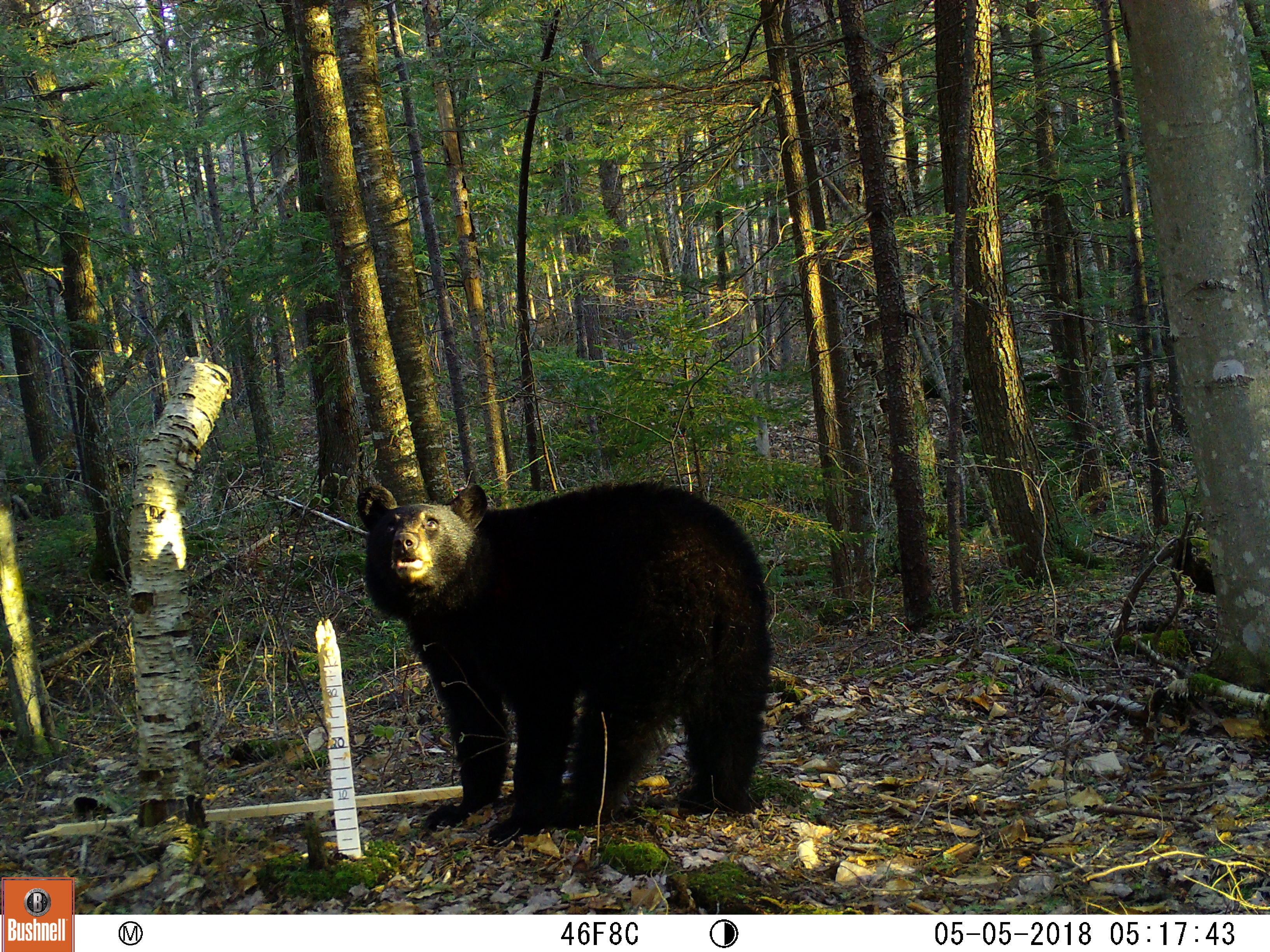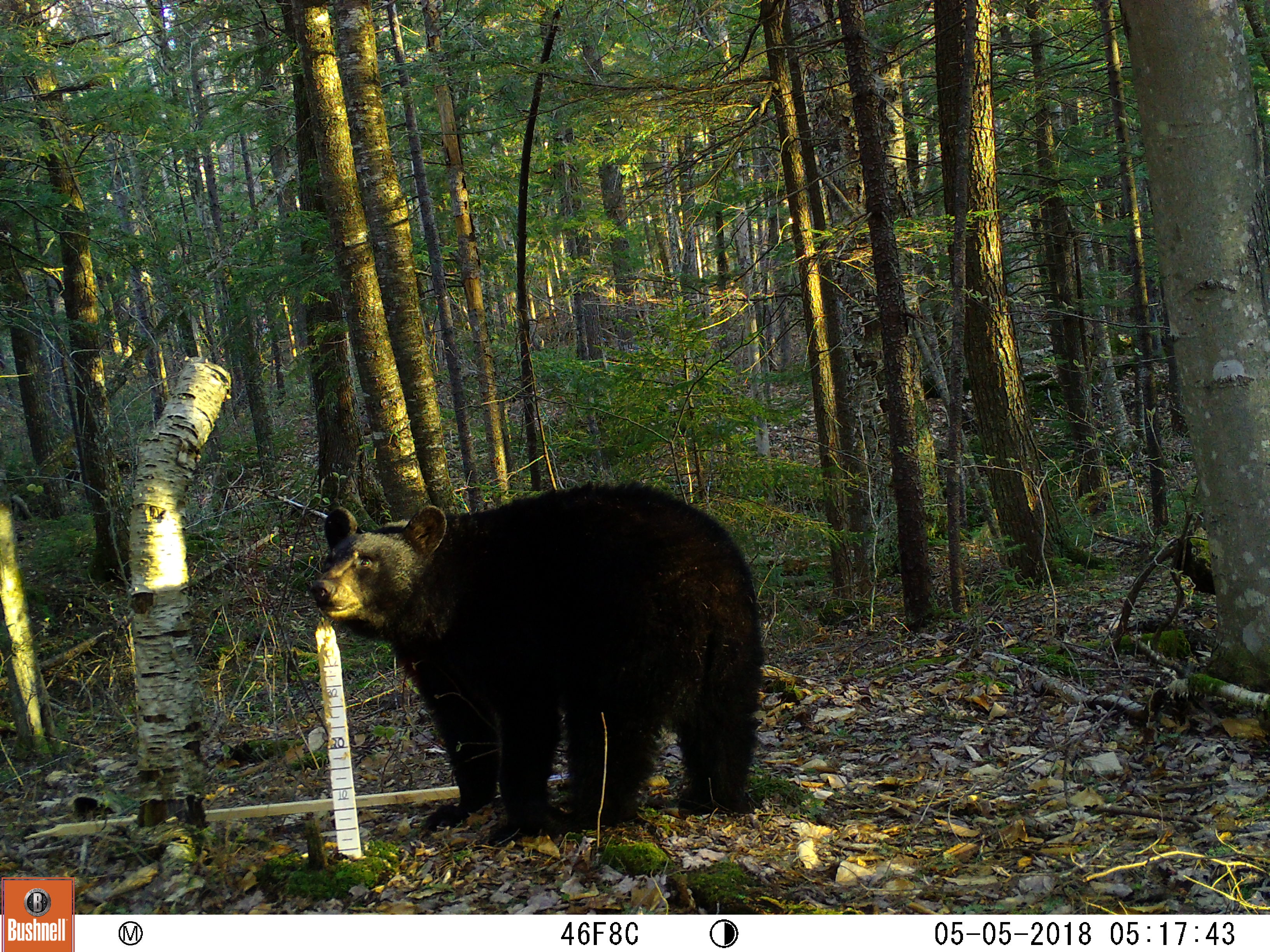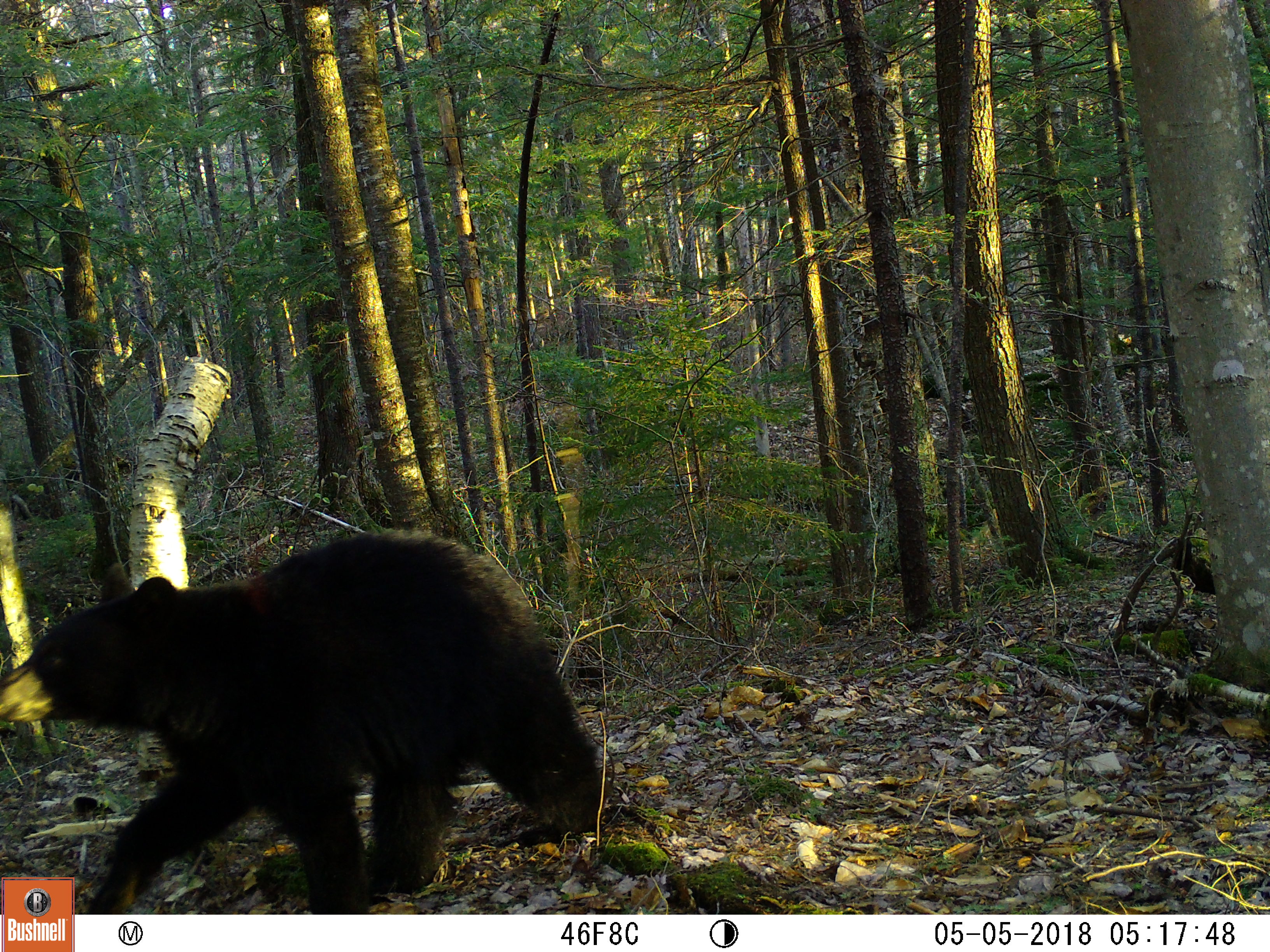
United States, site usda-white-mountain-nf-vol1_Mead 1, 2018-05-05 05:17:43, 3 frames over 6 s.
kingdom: Animalia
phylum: Chordata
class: Mammalia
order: Carnivora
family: Ursidae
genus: Ursus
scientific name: Ursus americanus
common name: black bear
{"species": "black bear (Ursus americanus)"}